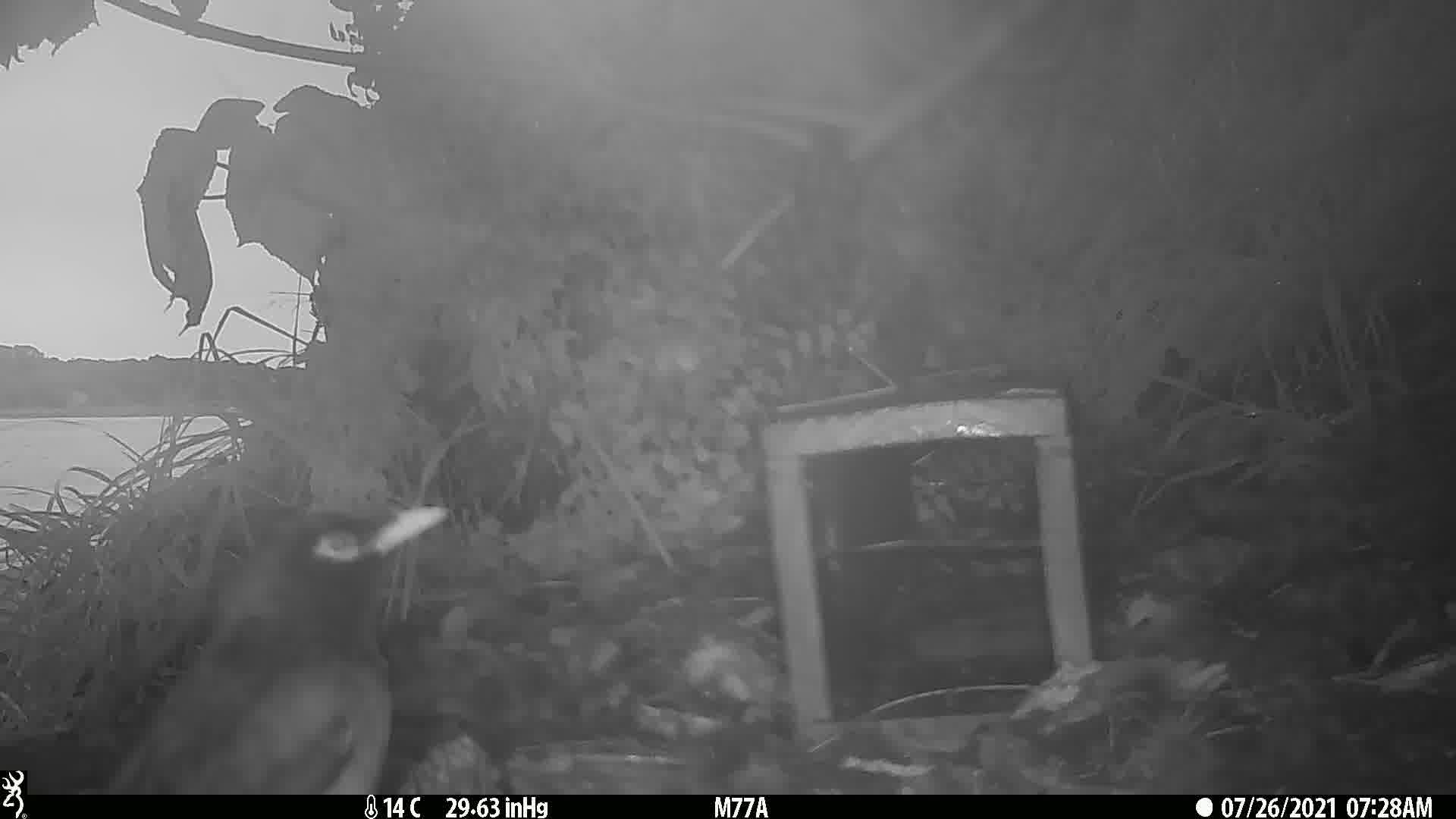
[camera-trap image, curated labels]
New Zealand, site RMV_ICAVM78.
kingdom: Animalia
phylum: Chordata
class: Aves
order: Passeriformes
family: Sturnidae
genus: Acridotheres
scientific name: Acridotheres tristis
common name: common myna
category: myna